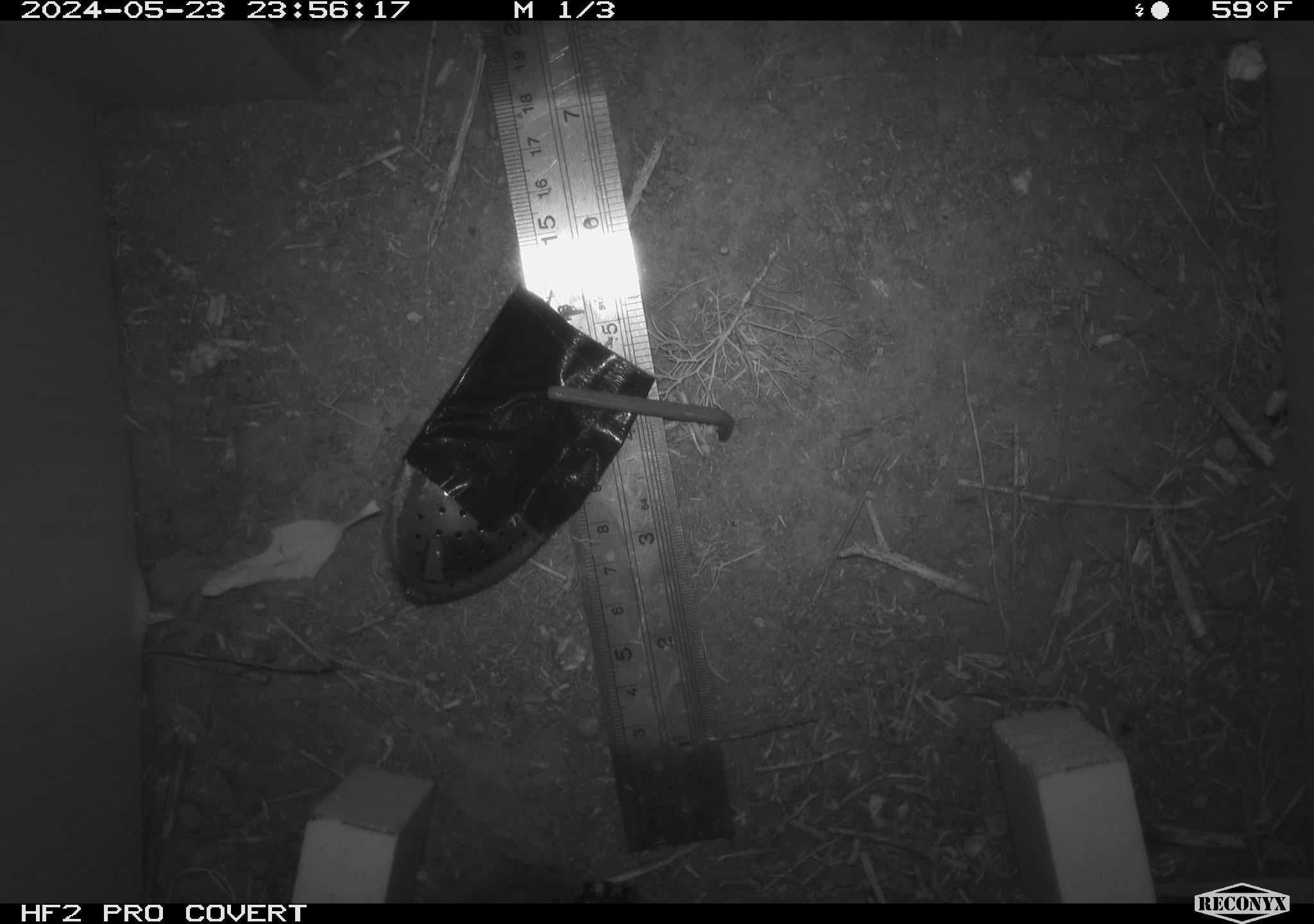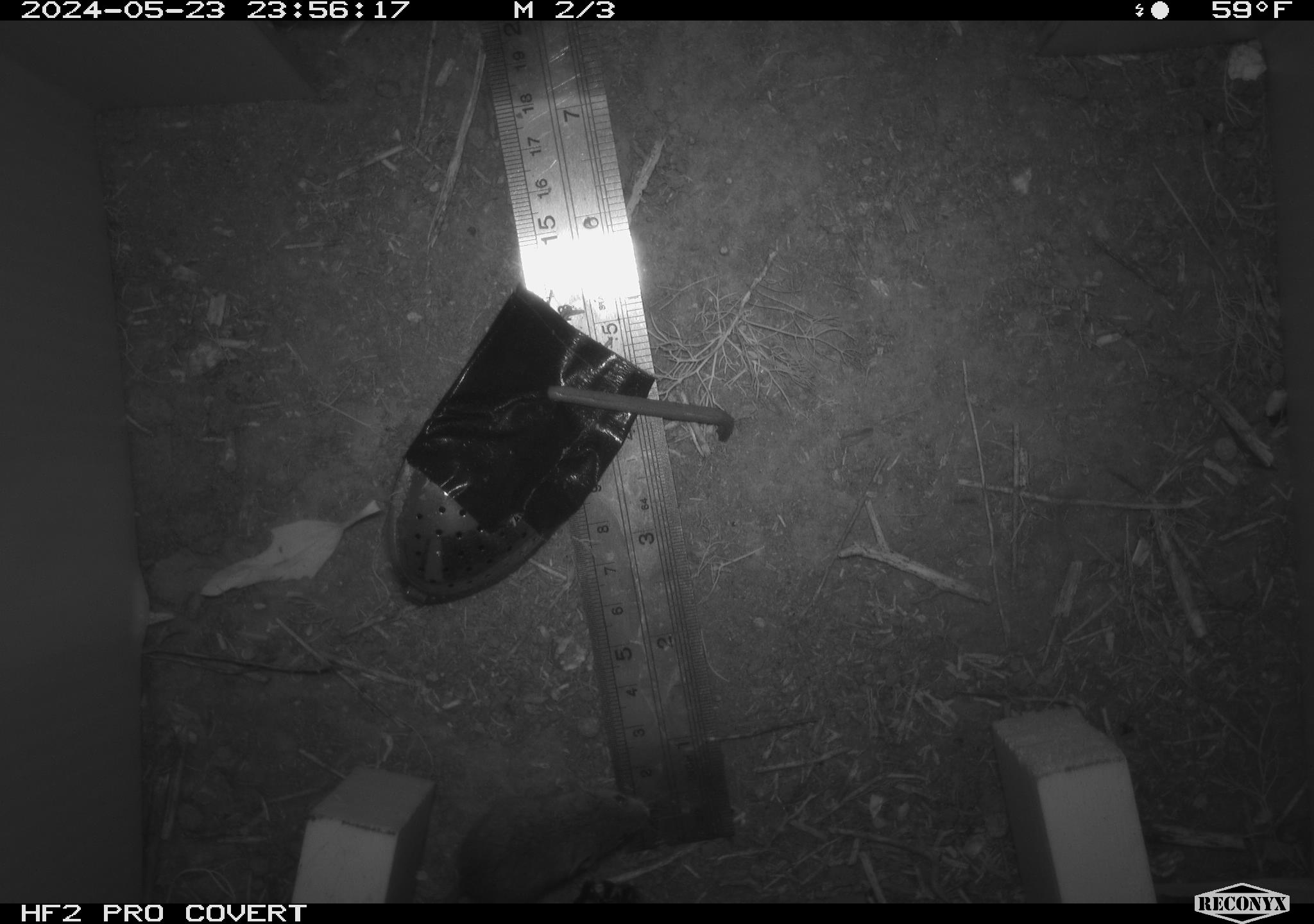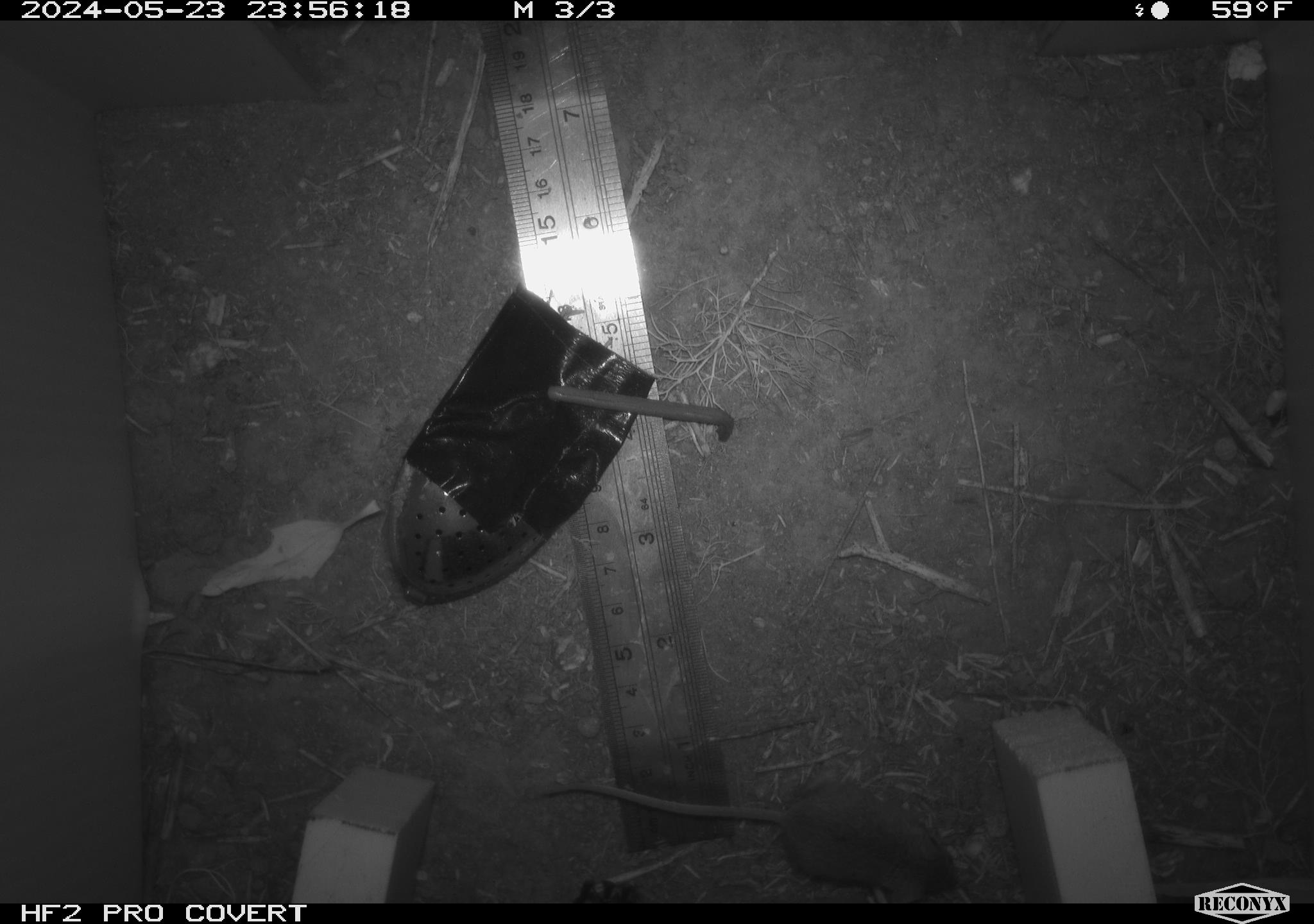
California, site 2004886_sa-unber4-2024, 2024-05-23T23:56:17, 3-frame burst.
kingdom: Animalia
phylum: Chordata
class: Mammalia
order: Rodentia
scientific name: Rodentia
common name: mouse species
Mouse species (Rodentia).